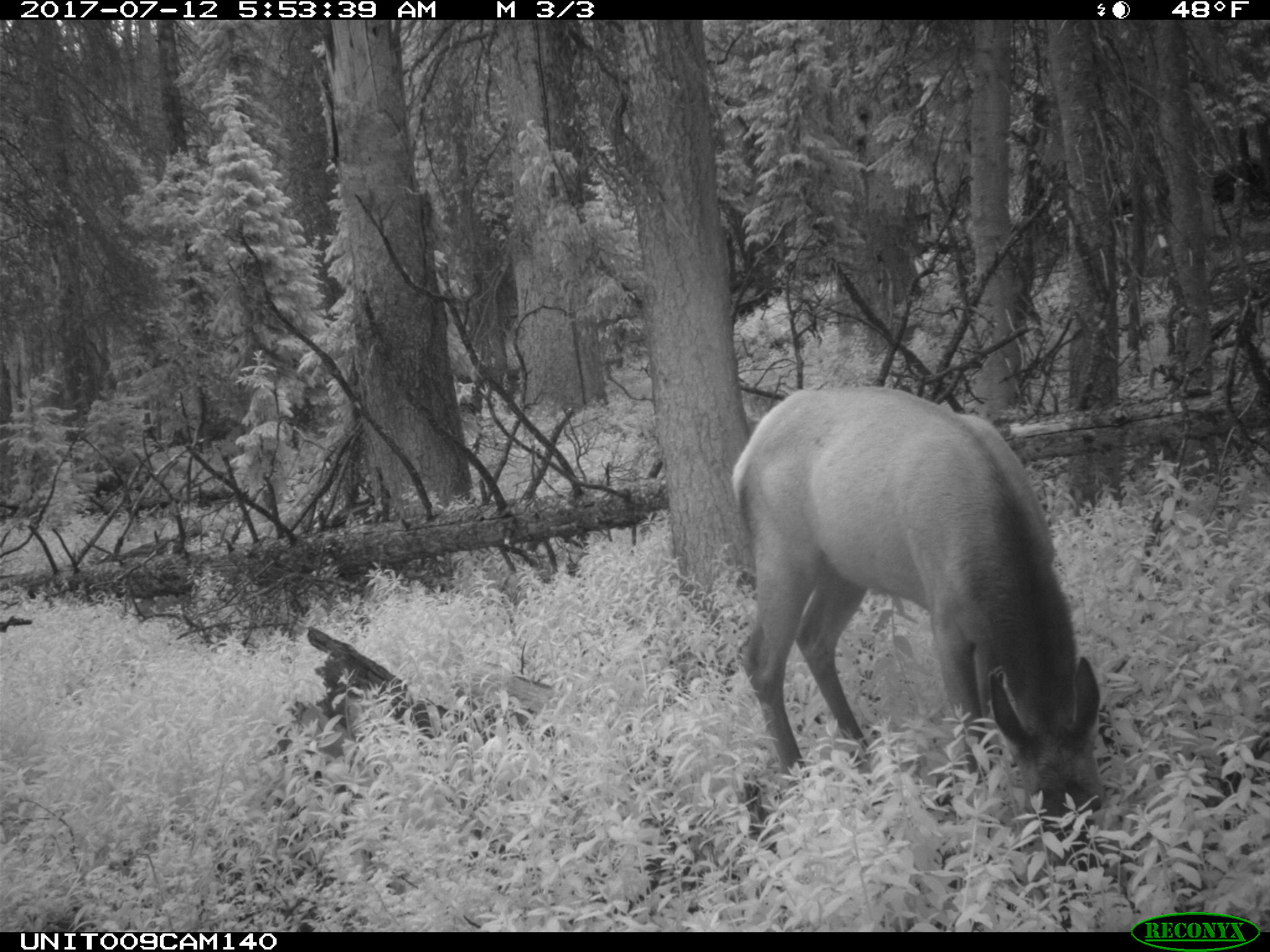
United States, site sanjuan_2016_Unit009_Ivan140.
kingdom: Animalia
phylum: Chordata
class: Mammalia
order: Artiodactyla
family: Cervidae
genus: Cervus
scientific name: Cervus elaphus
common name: red deer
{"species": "Cervus elaphus (red deer)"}